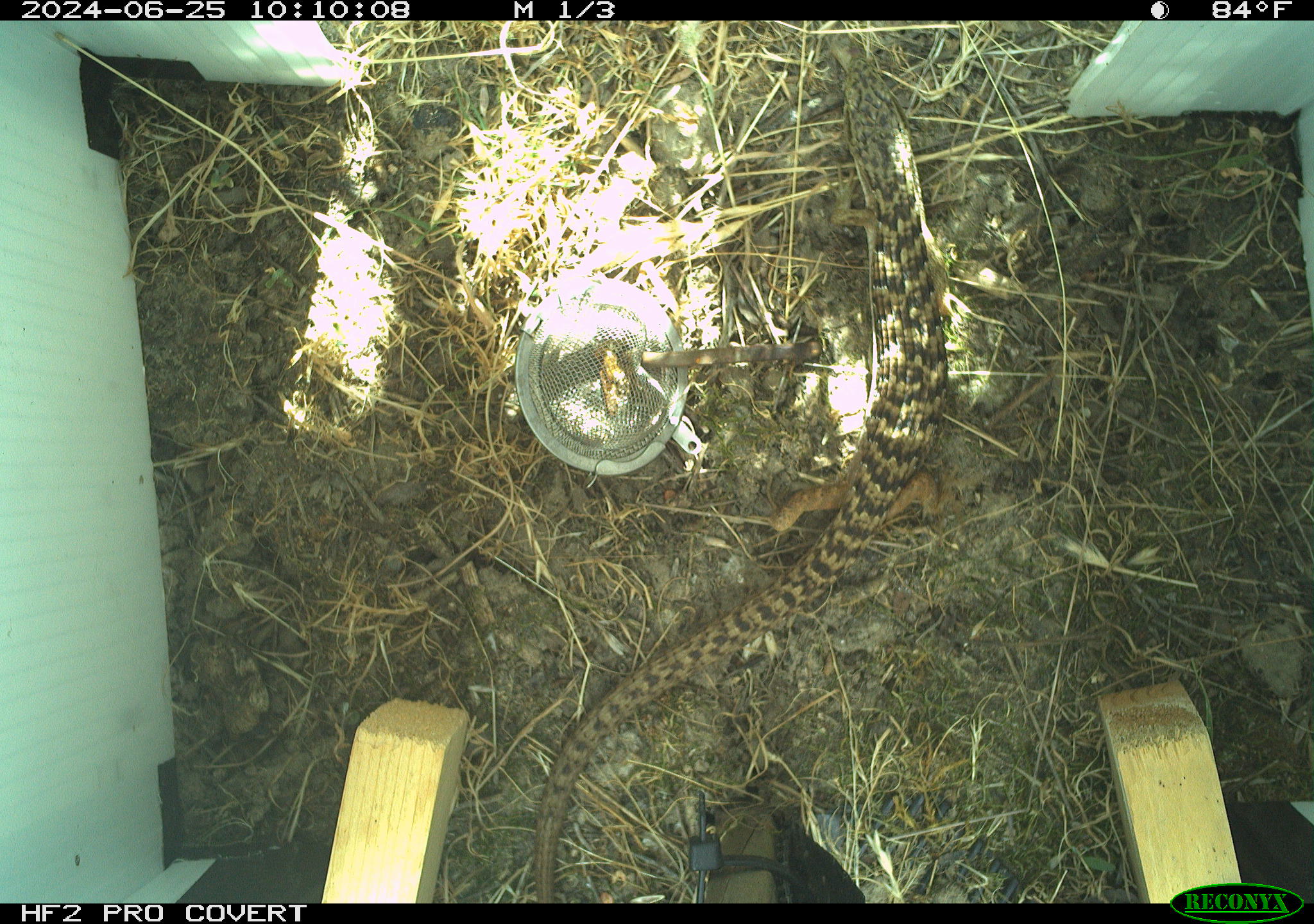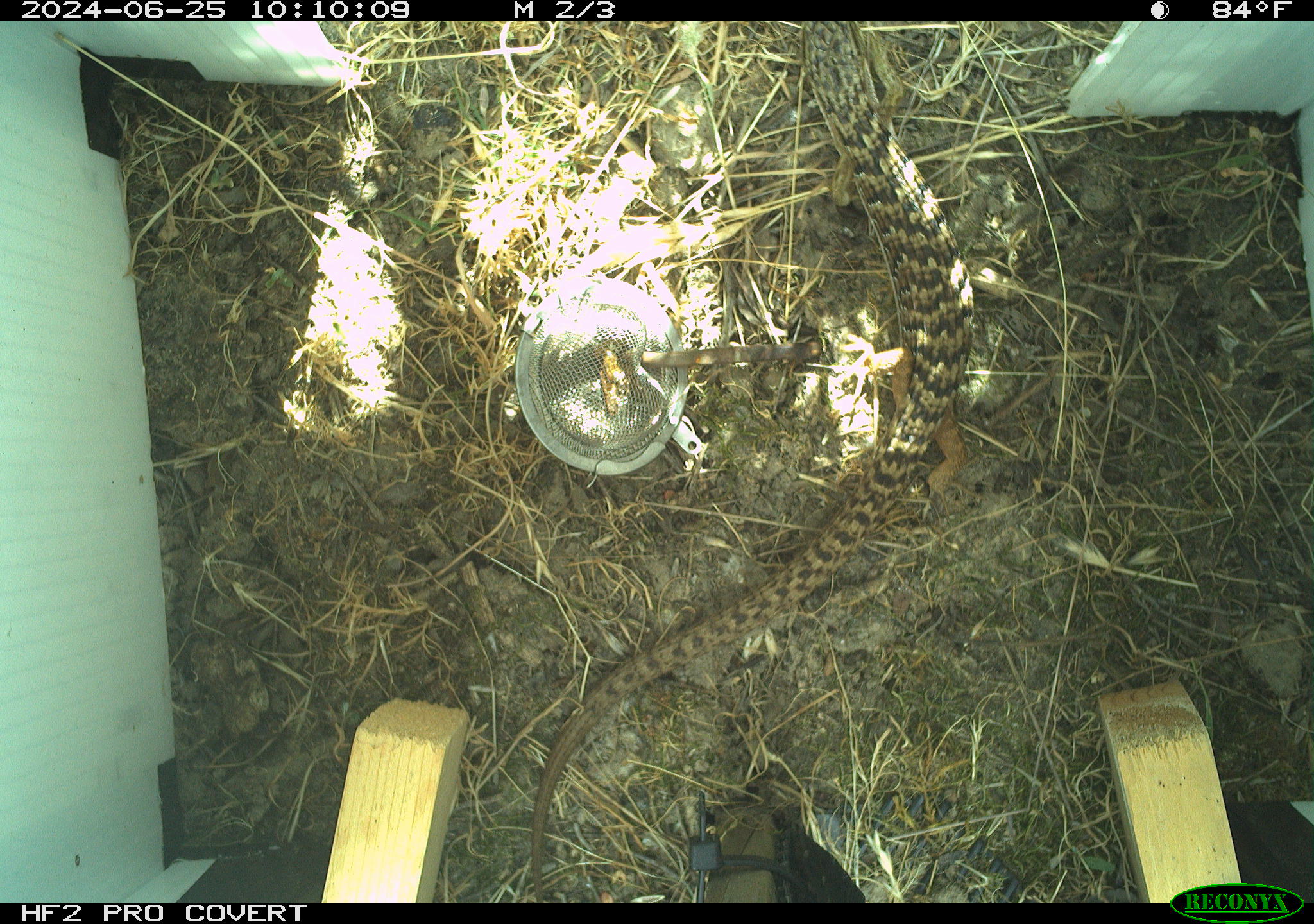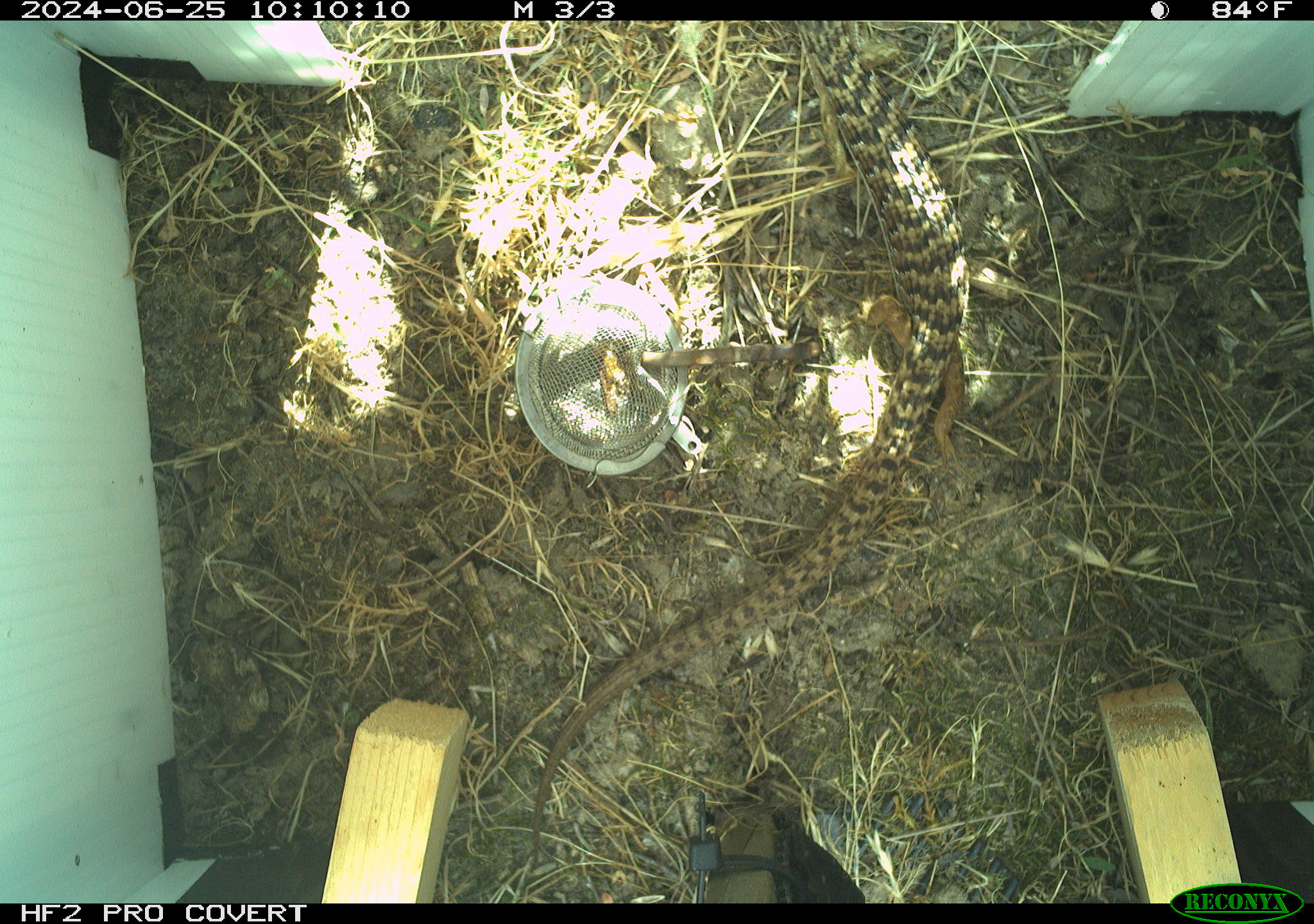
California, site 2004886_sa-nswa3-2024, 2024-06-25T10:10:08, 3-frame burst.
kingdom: Animalia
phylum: Chordata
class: Reptilia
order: Squamata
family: Anguidae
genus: Elgaria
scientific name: Elgaria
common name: alligator lizards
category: elgaria species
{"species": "elgaria species (alligator lizards) (Elgaria)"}